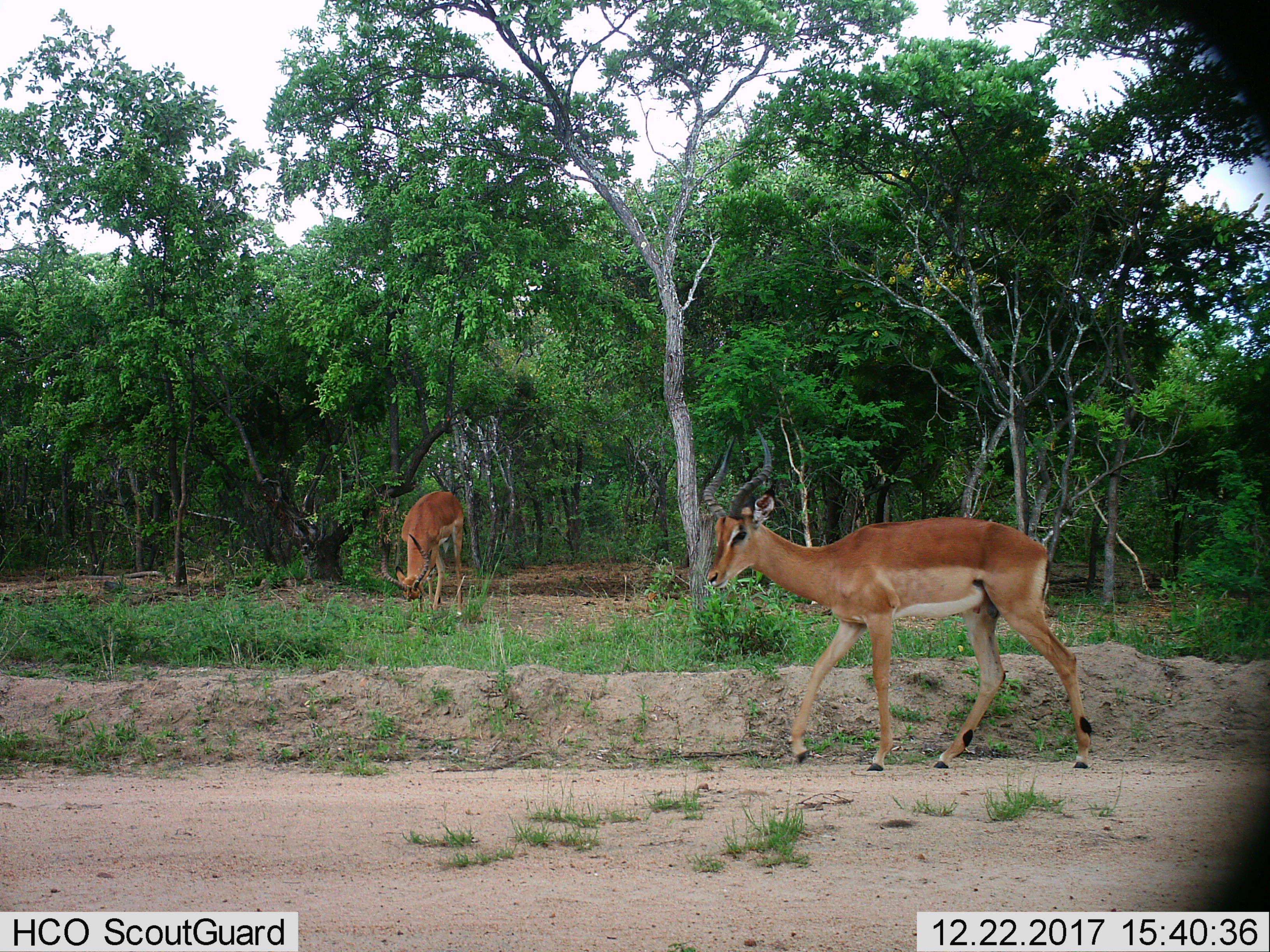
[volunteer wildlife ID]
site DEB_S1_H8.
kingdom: Animalia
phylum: Chordata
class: Mammalia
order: Artiodactyla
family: Bovidae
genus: Aepyceros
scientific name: Aepyceros melampus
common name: impala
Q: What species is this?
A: Impala (Aepyceros melampus).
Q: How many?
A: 2.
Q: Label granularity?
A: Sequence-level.